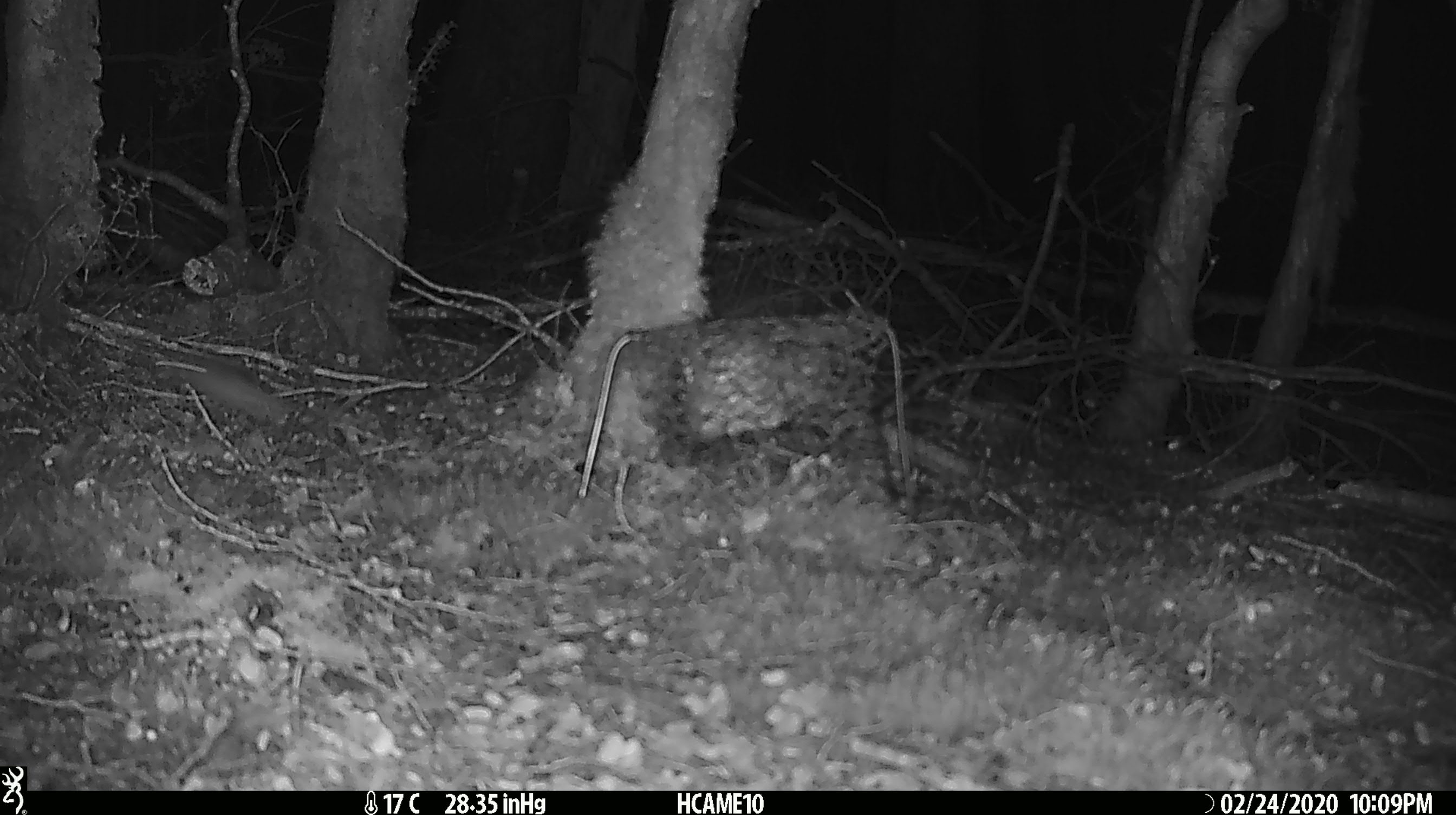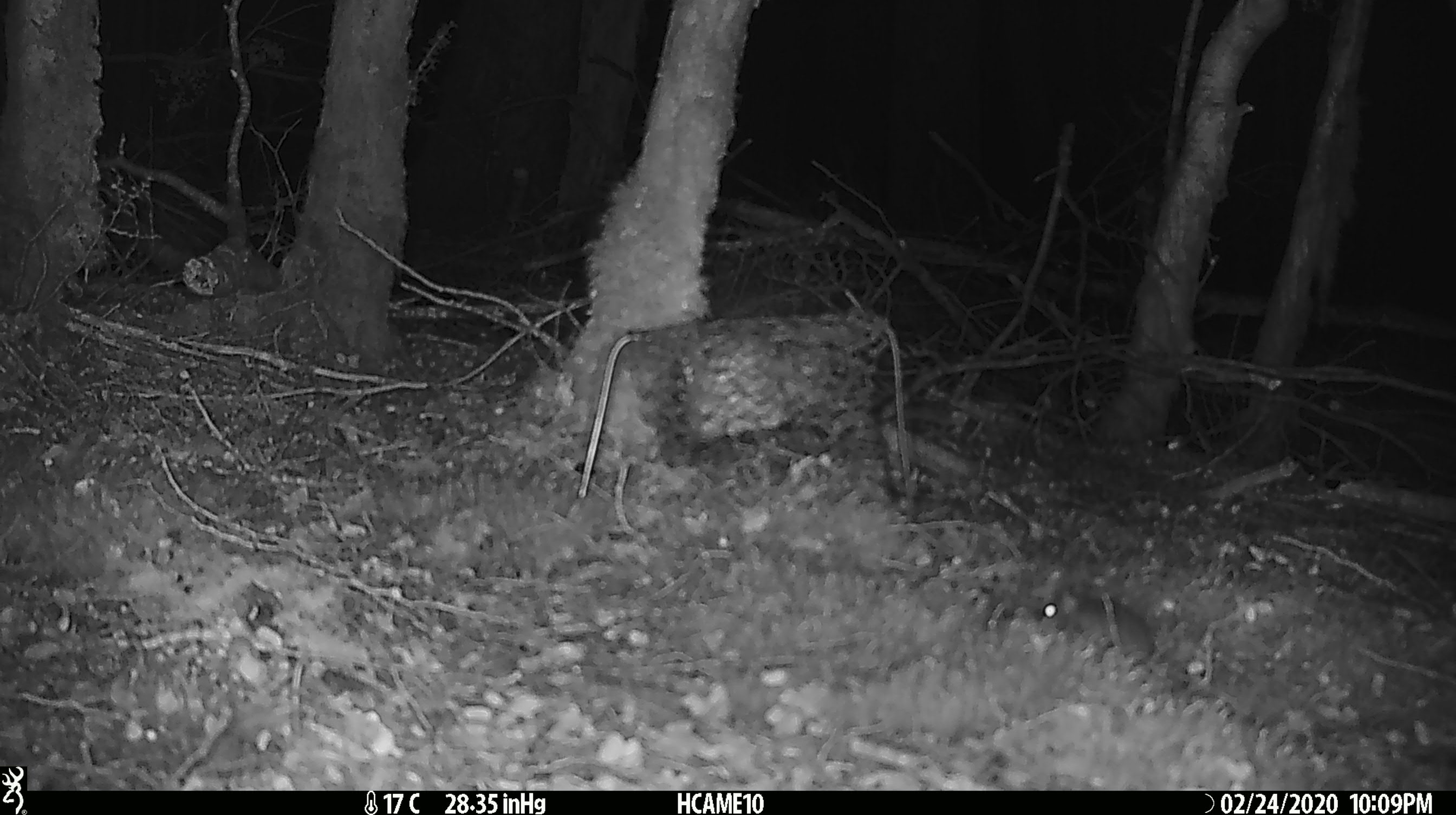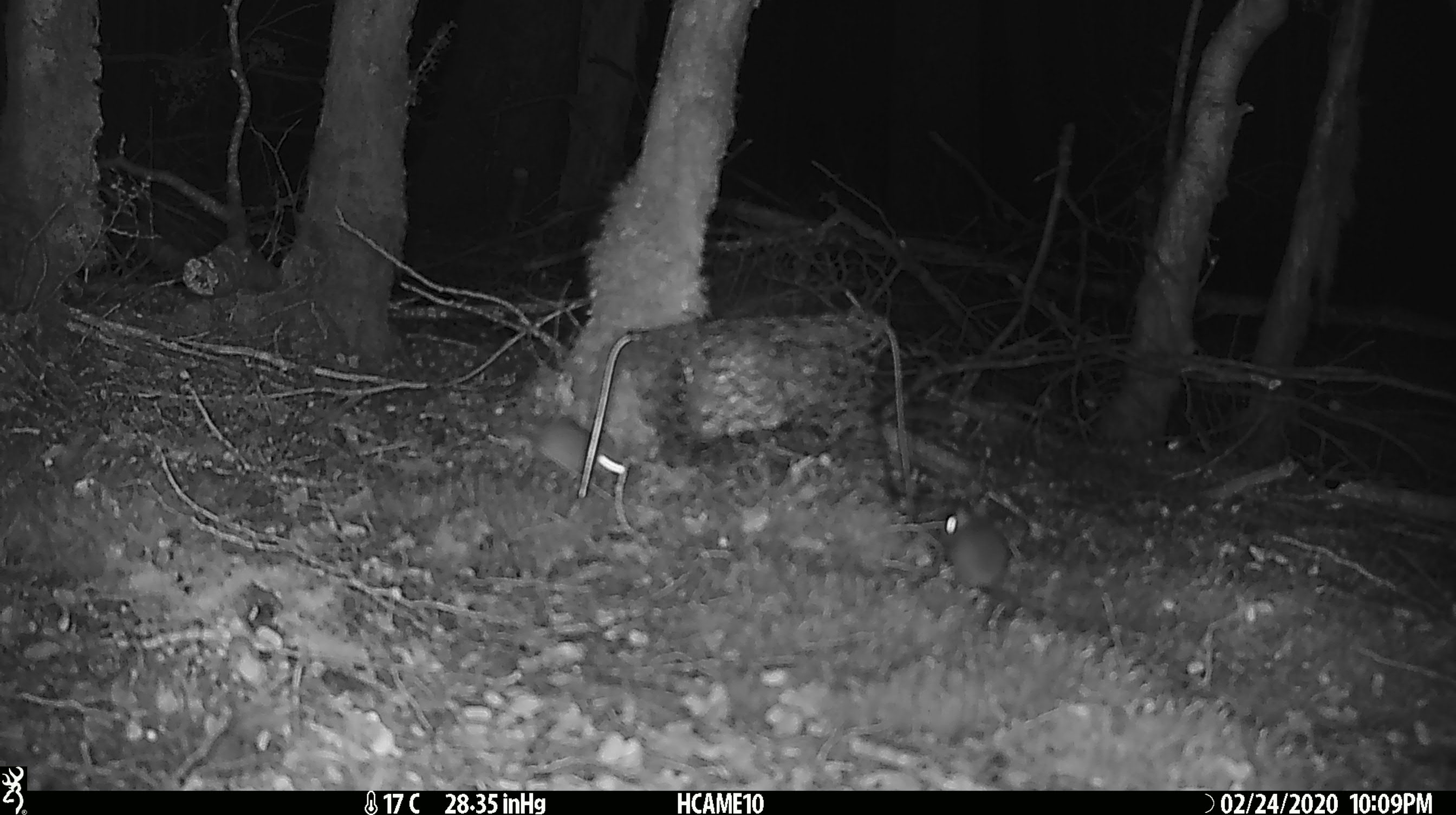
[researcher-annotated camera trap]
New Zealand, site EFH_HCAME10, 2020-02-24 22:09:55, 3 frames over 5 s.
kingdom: Animalia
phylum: Chordata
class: Mammalia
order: Rodentia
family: Muridae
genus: Mus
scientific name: Mus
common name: mouse